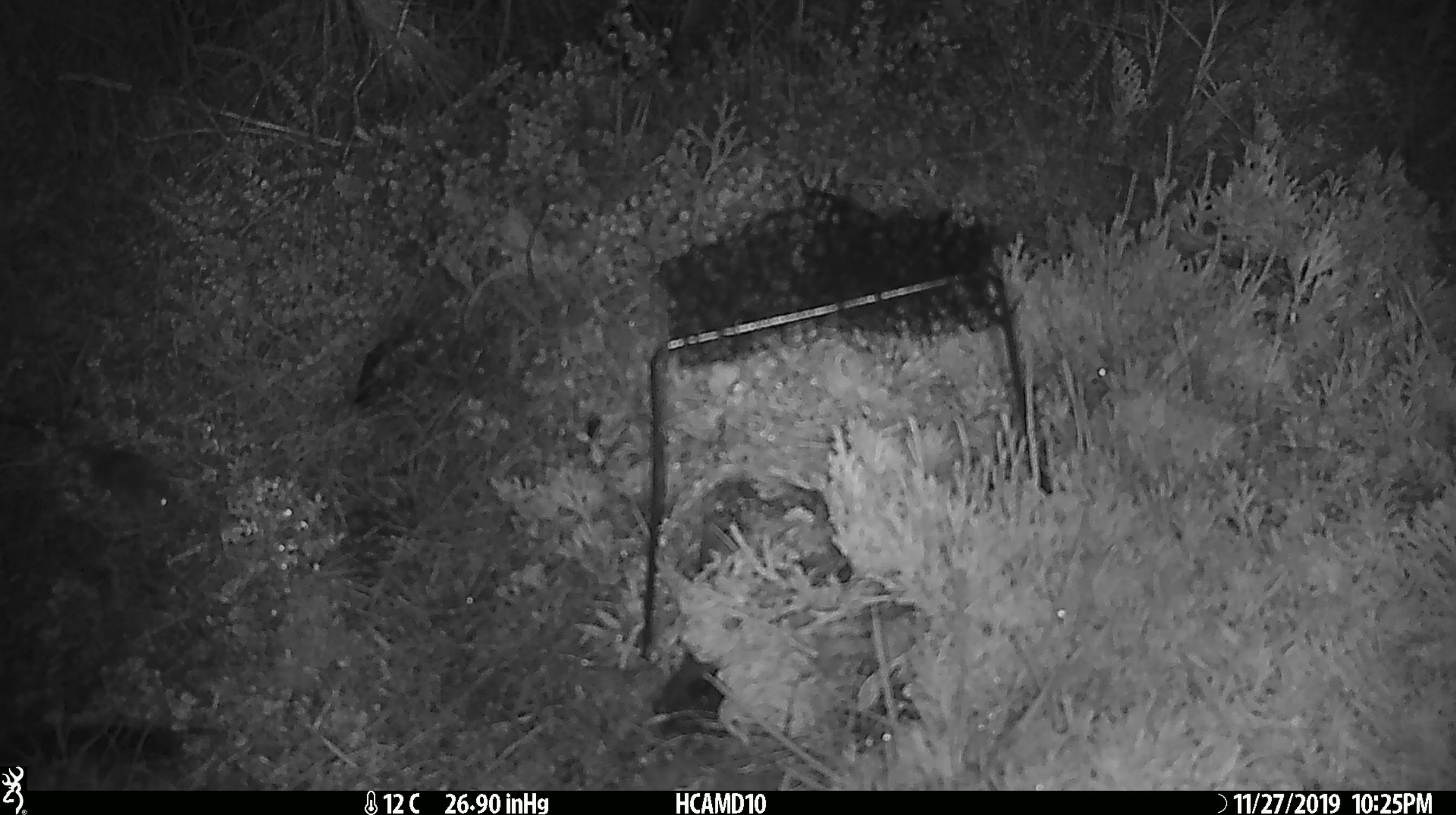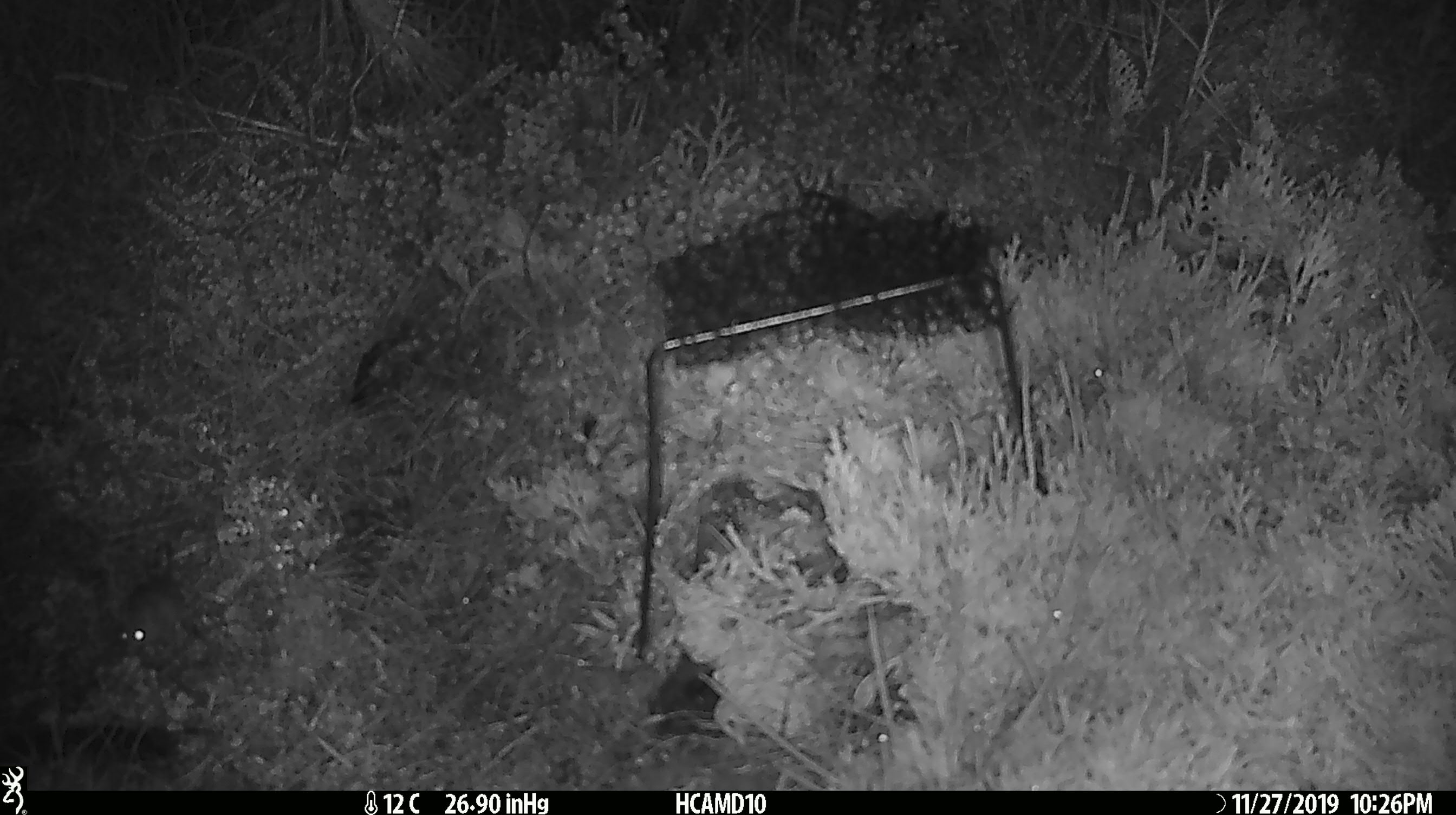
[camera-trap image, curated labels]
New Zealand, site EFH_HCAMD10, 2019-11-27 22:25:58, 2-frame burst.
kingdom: Animalia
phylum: Chordata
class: Mammalia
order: Rodentia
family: Muridae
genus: Mus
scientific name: Mus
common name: mouse